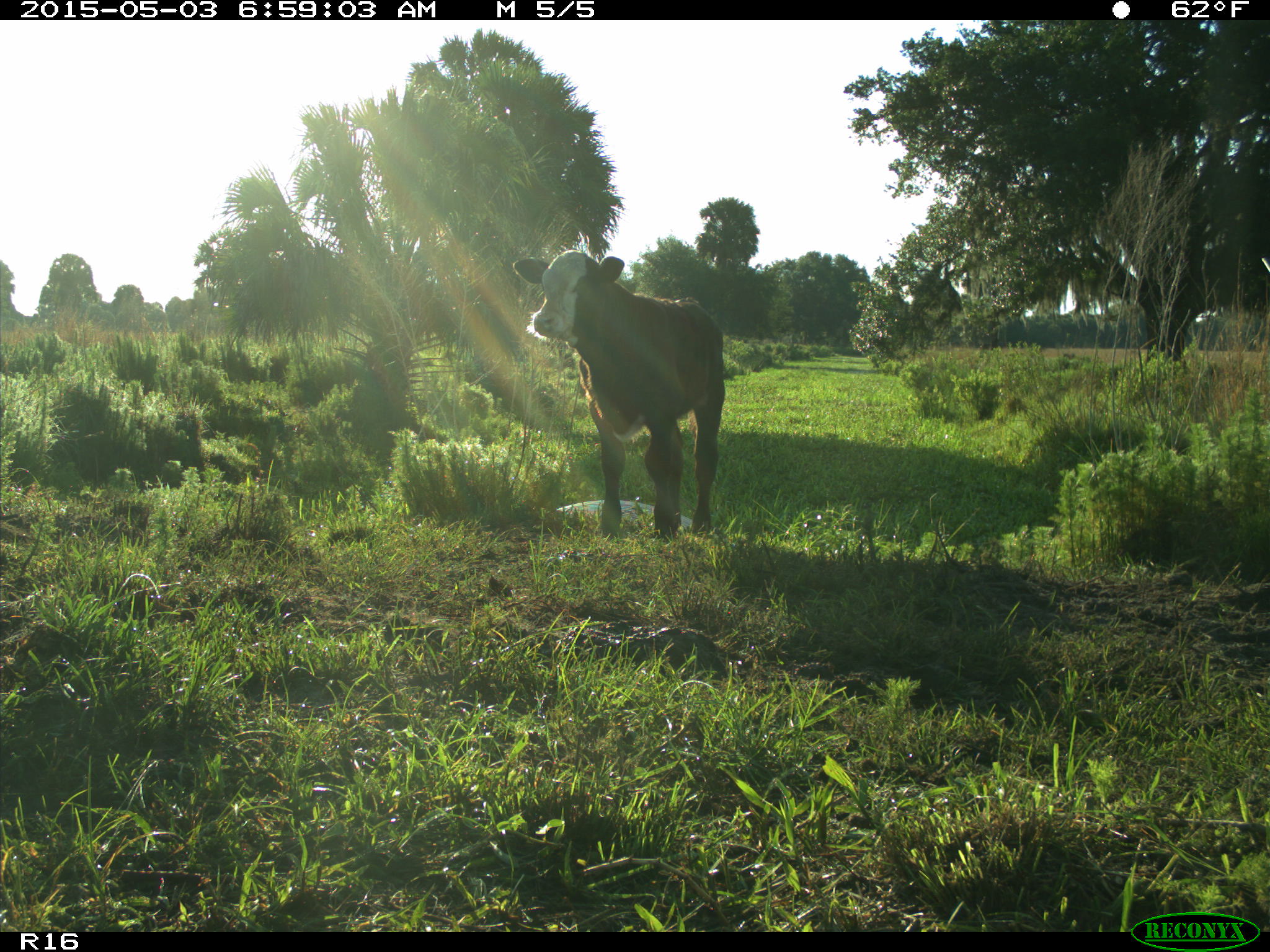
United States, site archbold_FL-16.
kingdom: Animalia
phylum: Chordata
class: Mammalia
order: Artiodactyla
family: Bovidae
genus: Bos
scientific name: Bos taurus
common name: domestic cow